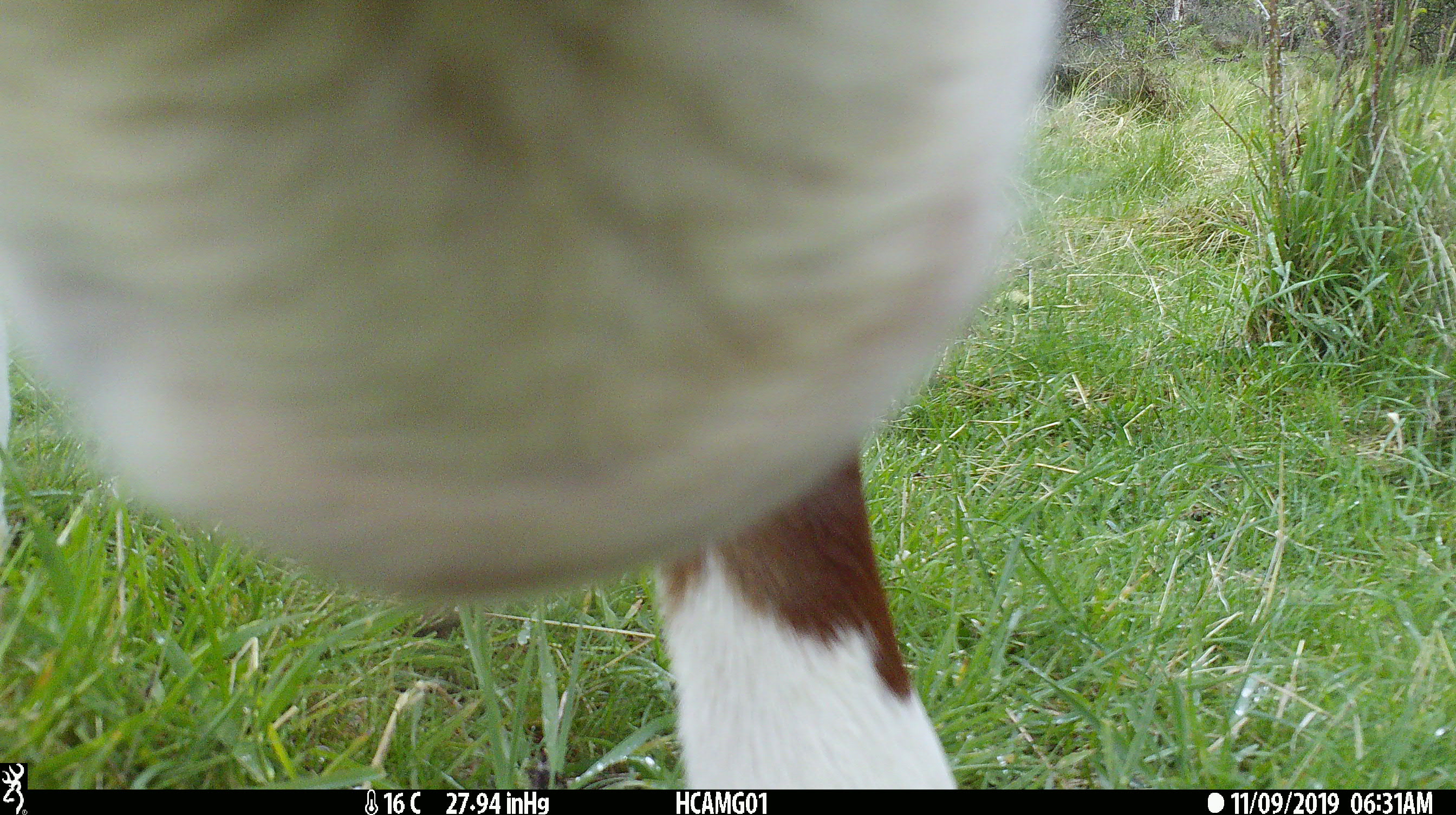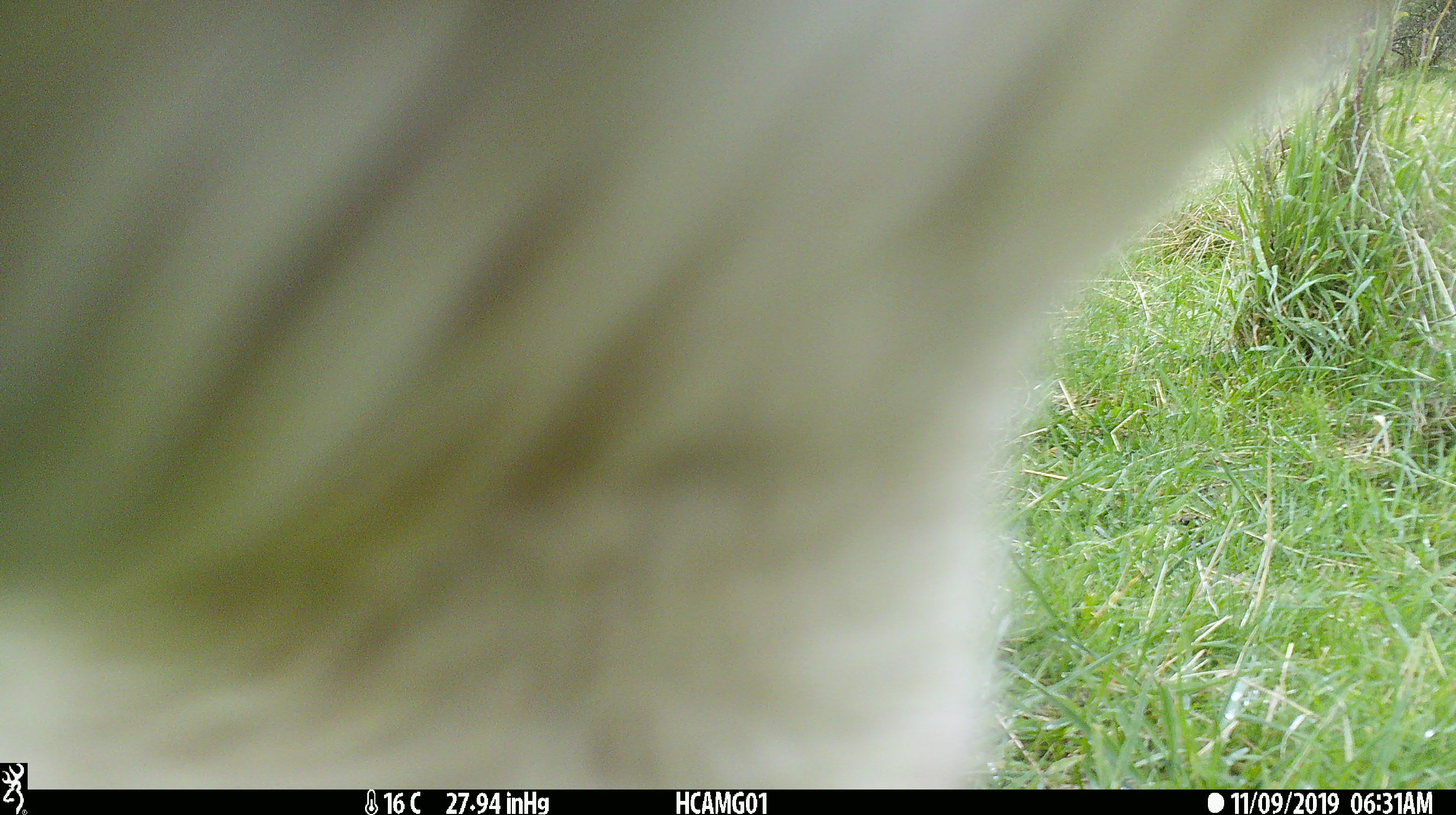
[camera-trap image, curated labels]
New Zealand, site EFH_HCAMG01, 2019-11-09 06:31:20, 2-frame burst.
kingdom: Animalia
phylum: Chordata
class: Mammalia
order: Artiodactyla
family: Bovidae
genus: Bos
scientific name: Bos taurus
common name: domestic cow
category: cow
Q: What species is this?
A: Cow (domestic cow) (Bos taurus).